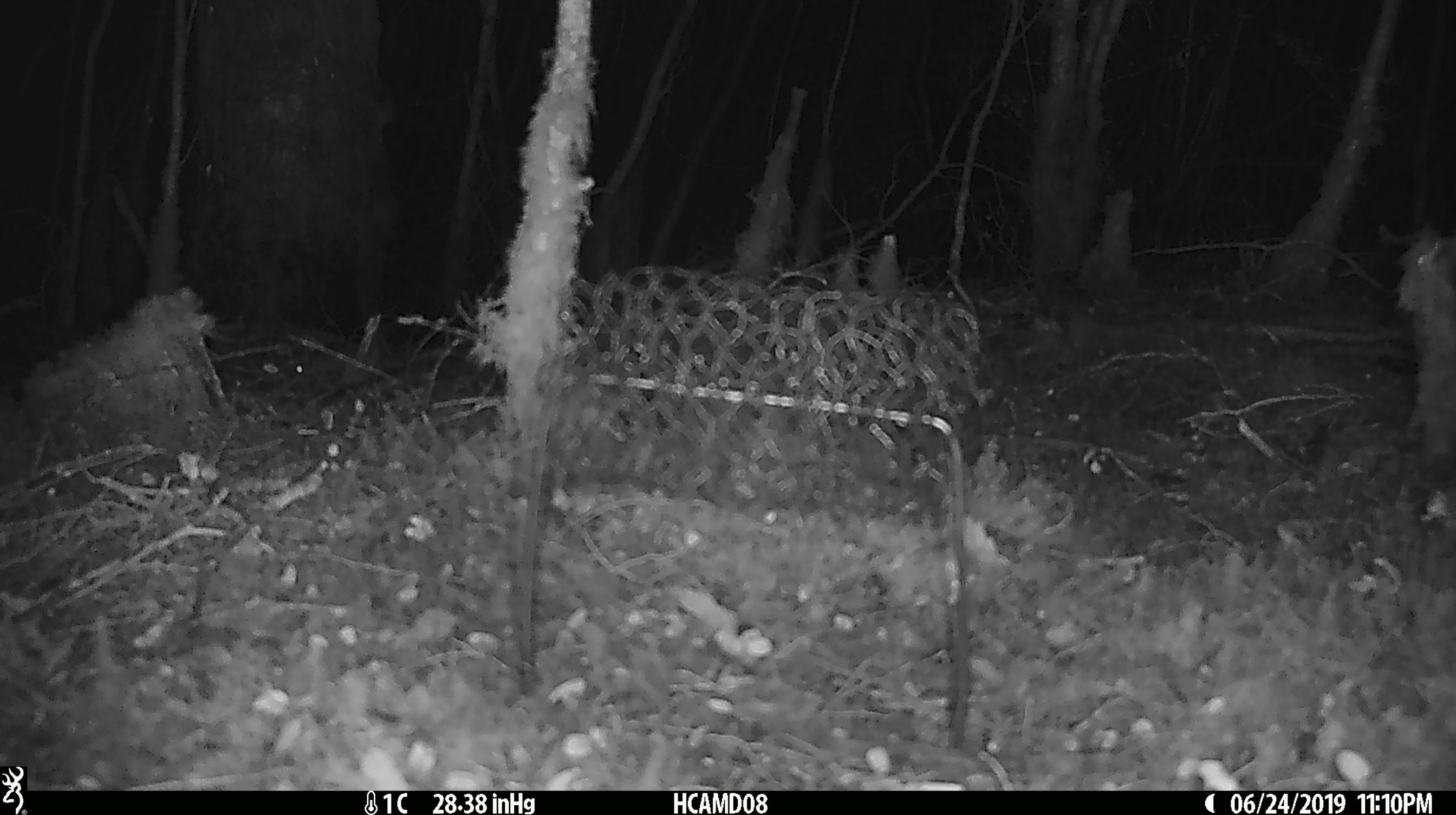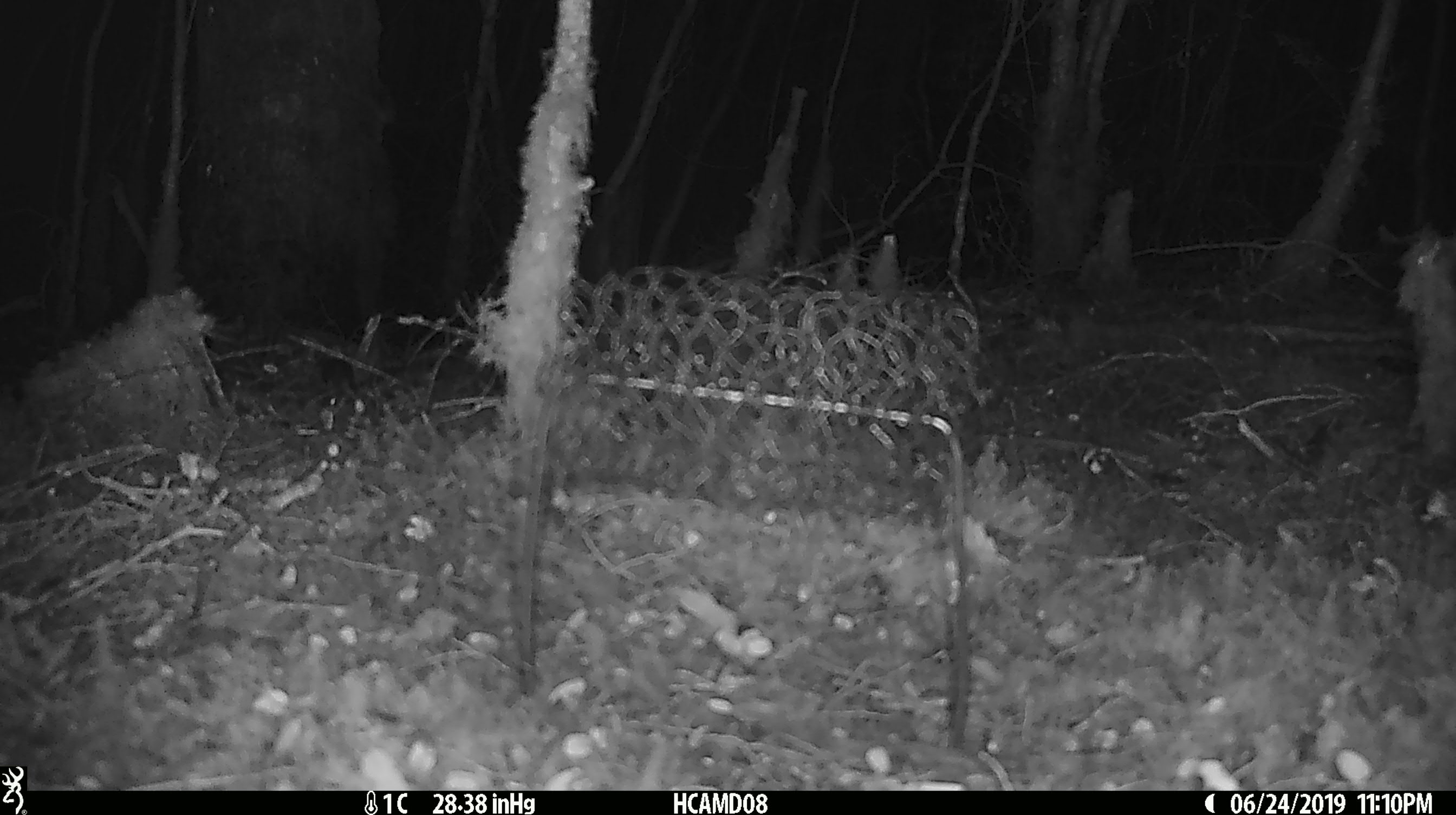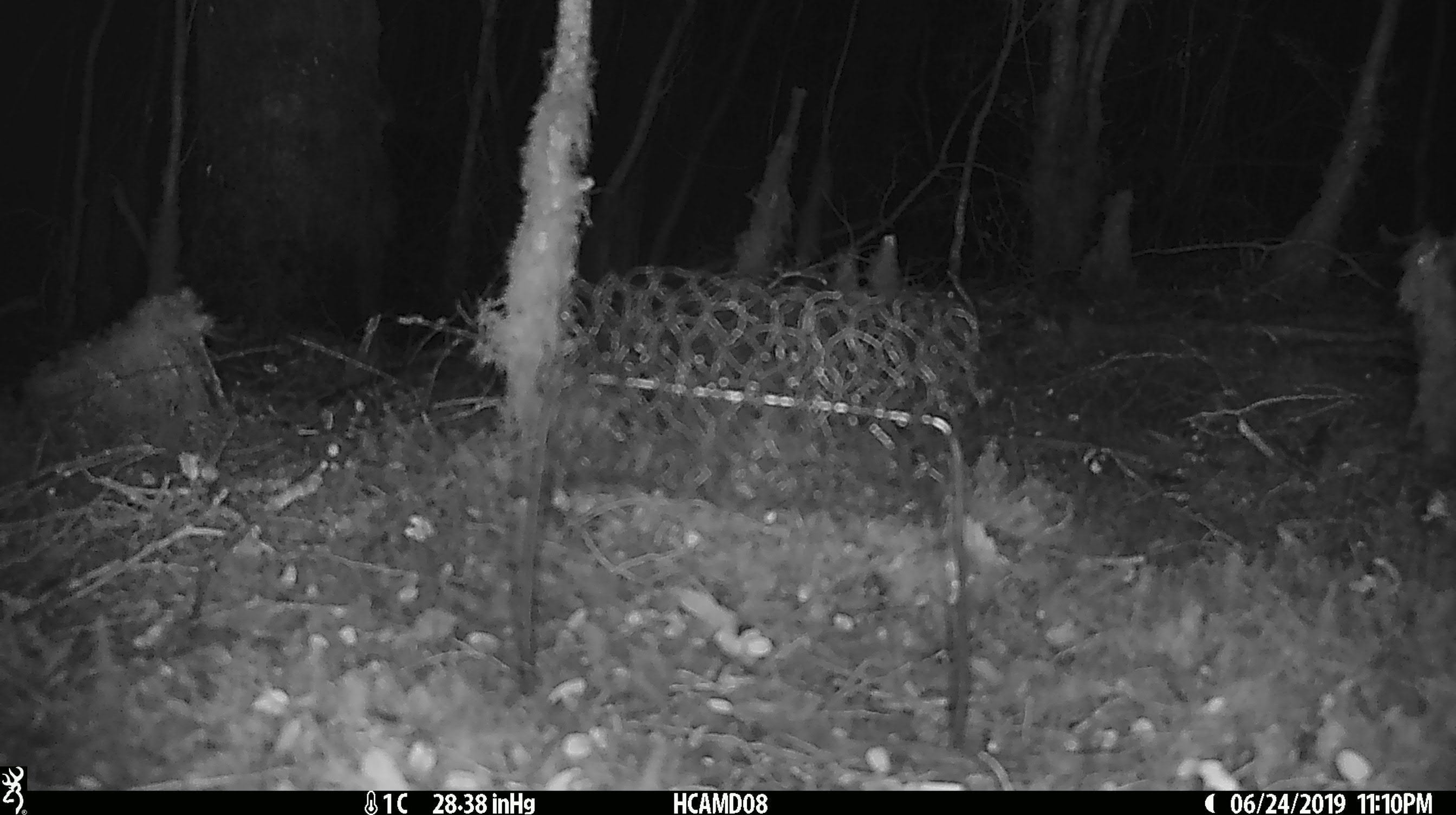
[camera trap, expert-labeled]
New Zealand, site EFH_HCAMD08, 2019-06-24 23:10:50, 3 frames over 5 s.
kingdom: Animalia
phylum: Chordata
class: Mammalia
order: Rodentia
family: Muridae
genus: Mus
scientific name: Mus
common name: mouse